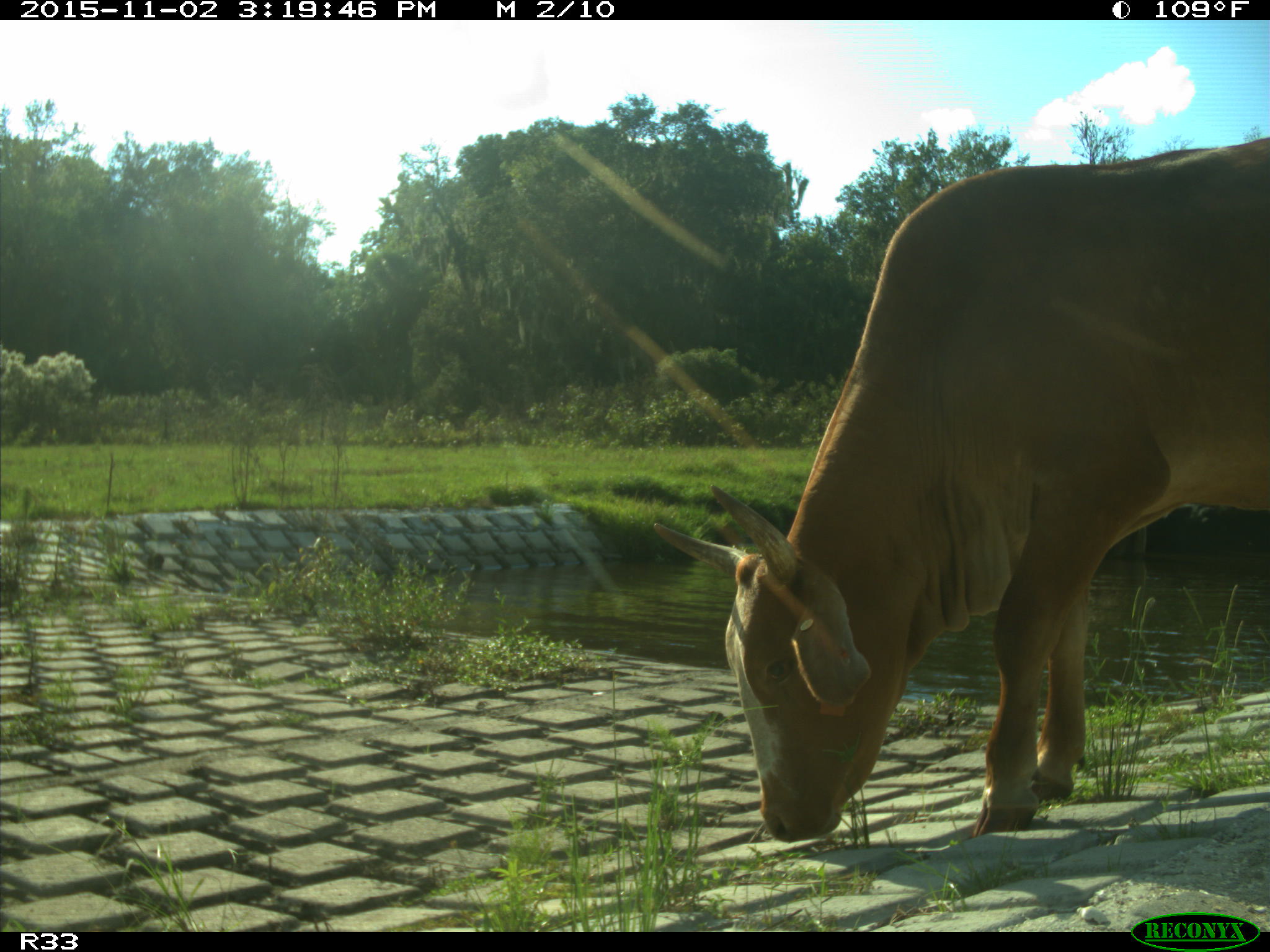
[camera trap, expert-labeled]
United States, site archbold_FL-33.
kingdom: Animalia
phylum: Chordata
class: Mammalia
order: Artiodactyla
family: Bovidae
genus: Bos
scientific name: Bos taurus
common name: domestic cow